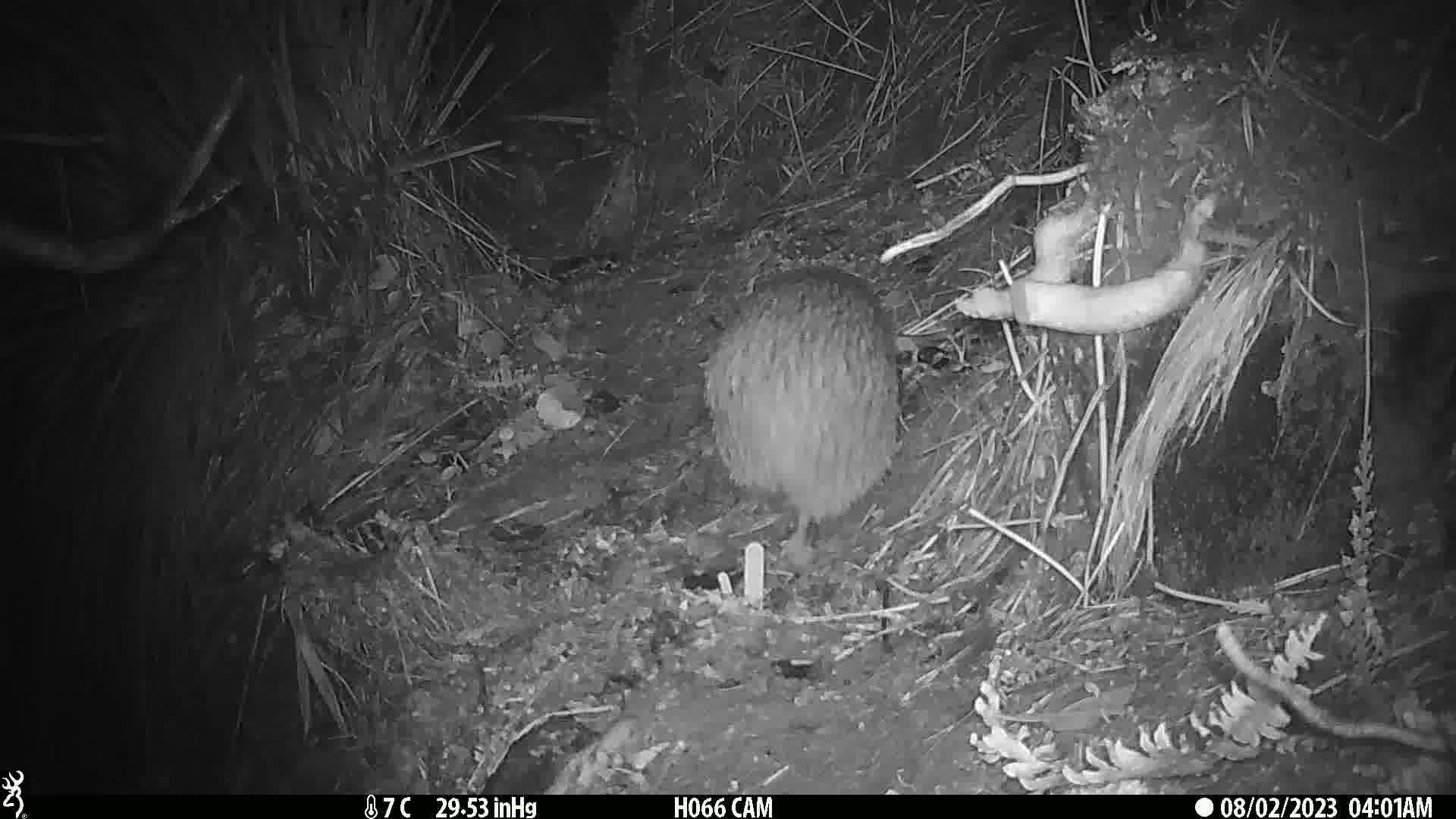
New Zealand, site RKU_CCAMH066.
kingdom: Animalia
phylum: Chordata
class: Aves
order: Apterygiformes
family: Apterygidae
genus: Apteryx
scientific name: Apteryx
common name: kiwi